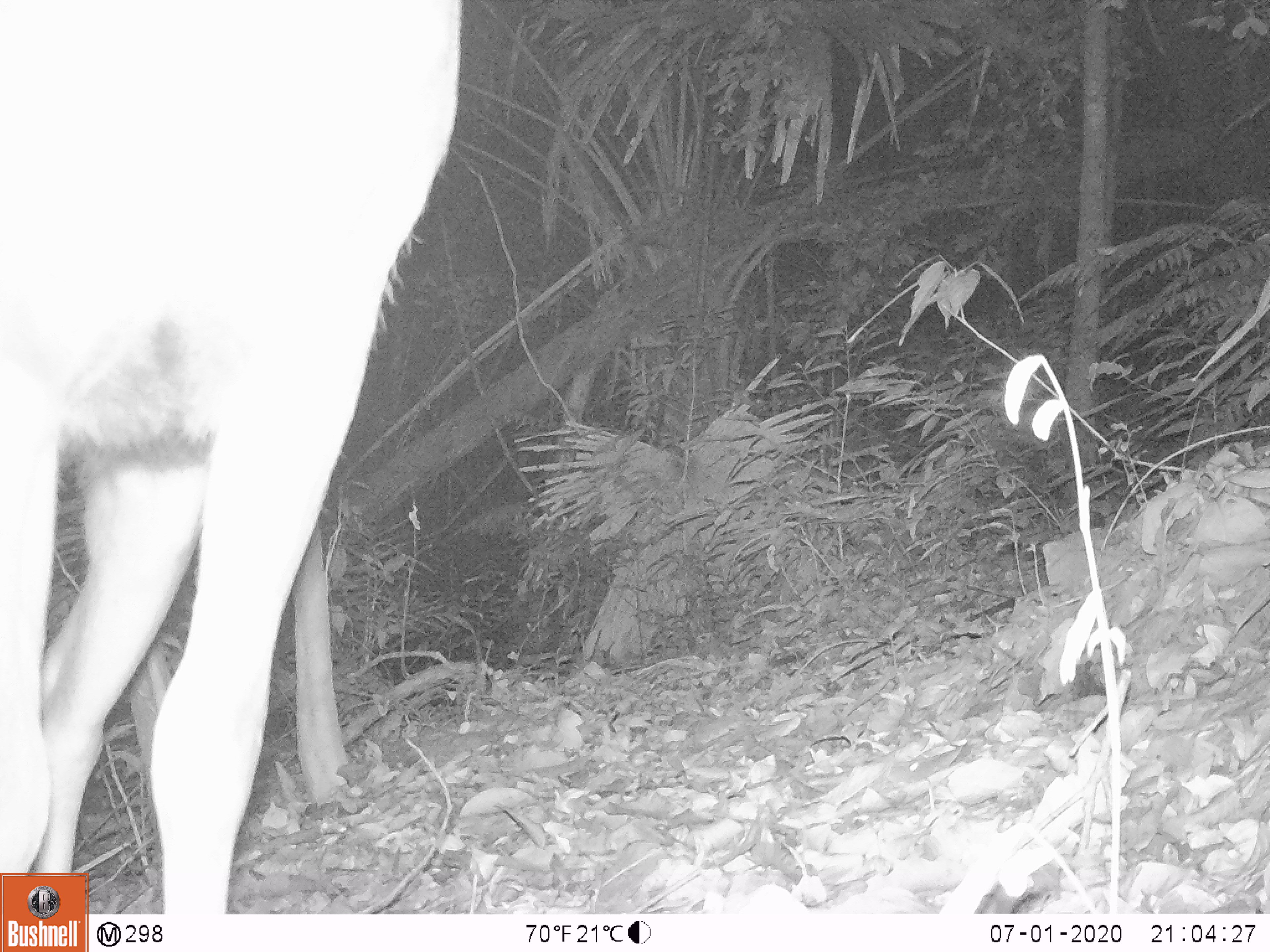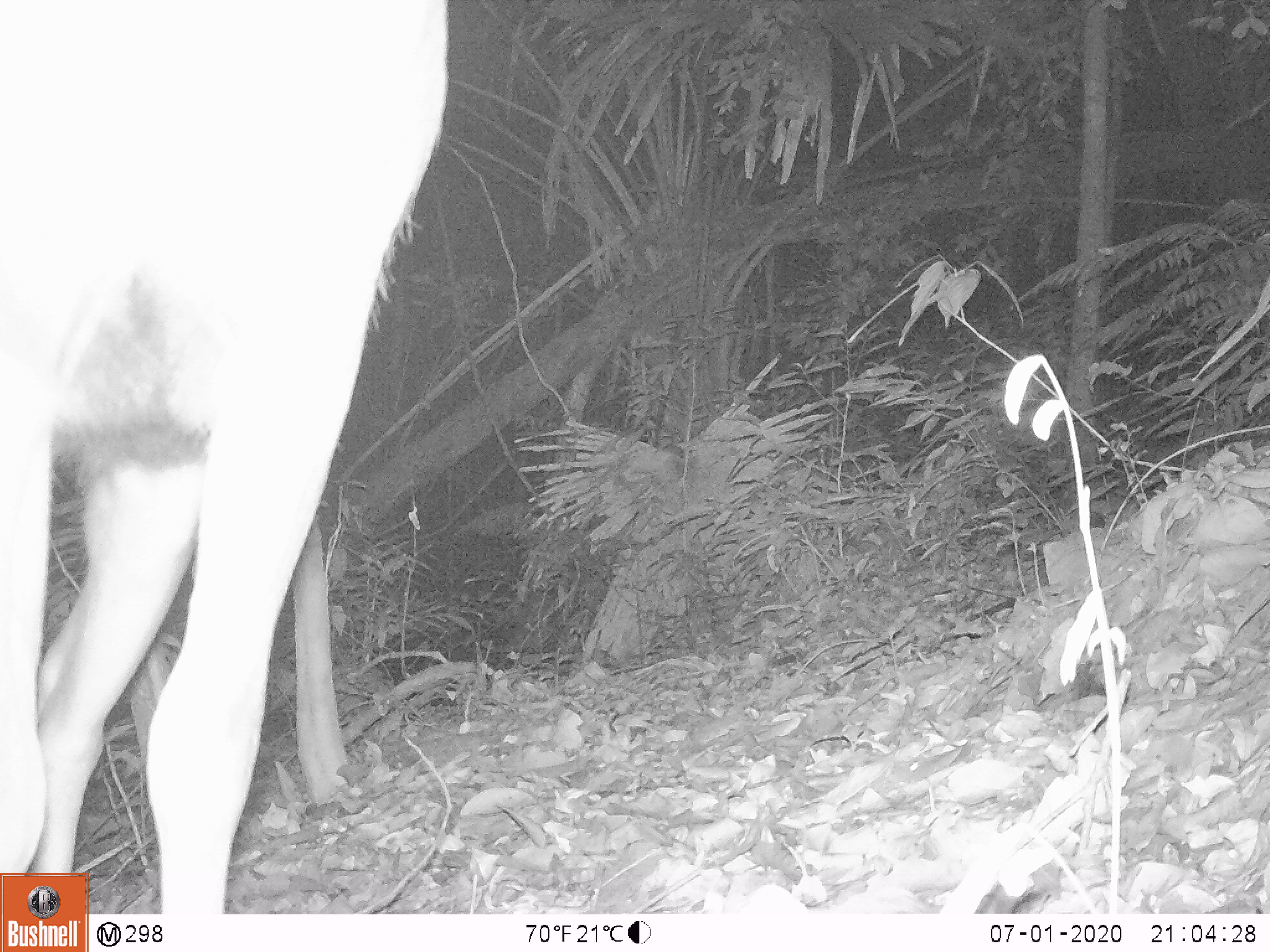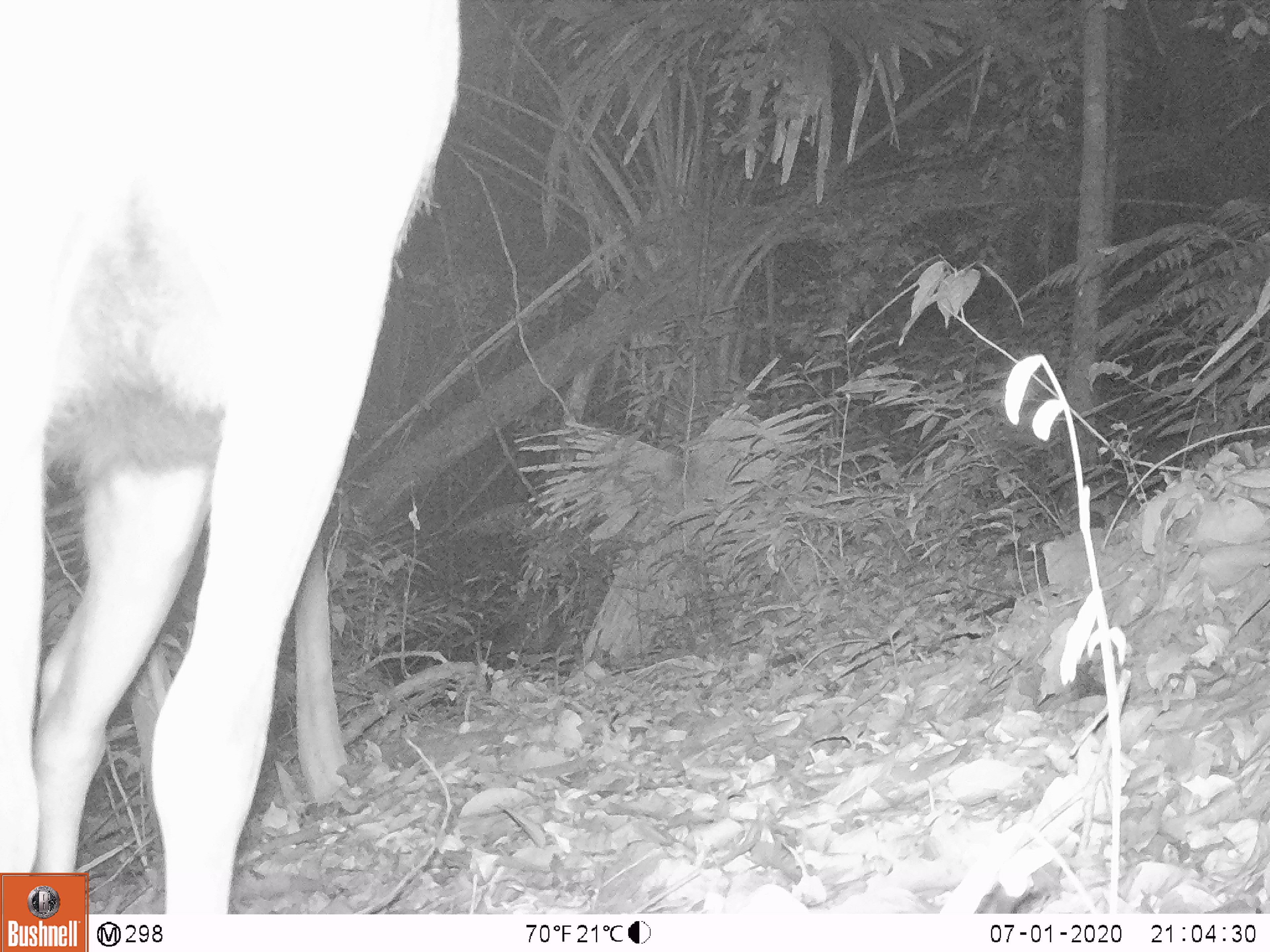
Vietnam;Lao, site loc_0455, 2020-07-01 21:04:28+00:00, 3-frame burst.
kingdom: Animalia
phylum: Chordata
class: Mammalia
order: Artiodactyla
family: Cervidae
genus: Rusa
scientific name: Rusa unicolor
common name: sambar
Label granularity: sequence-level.